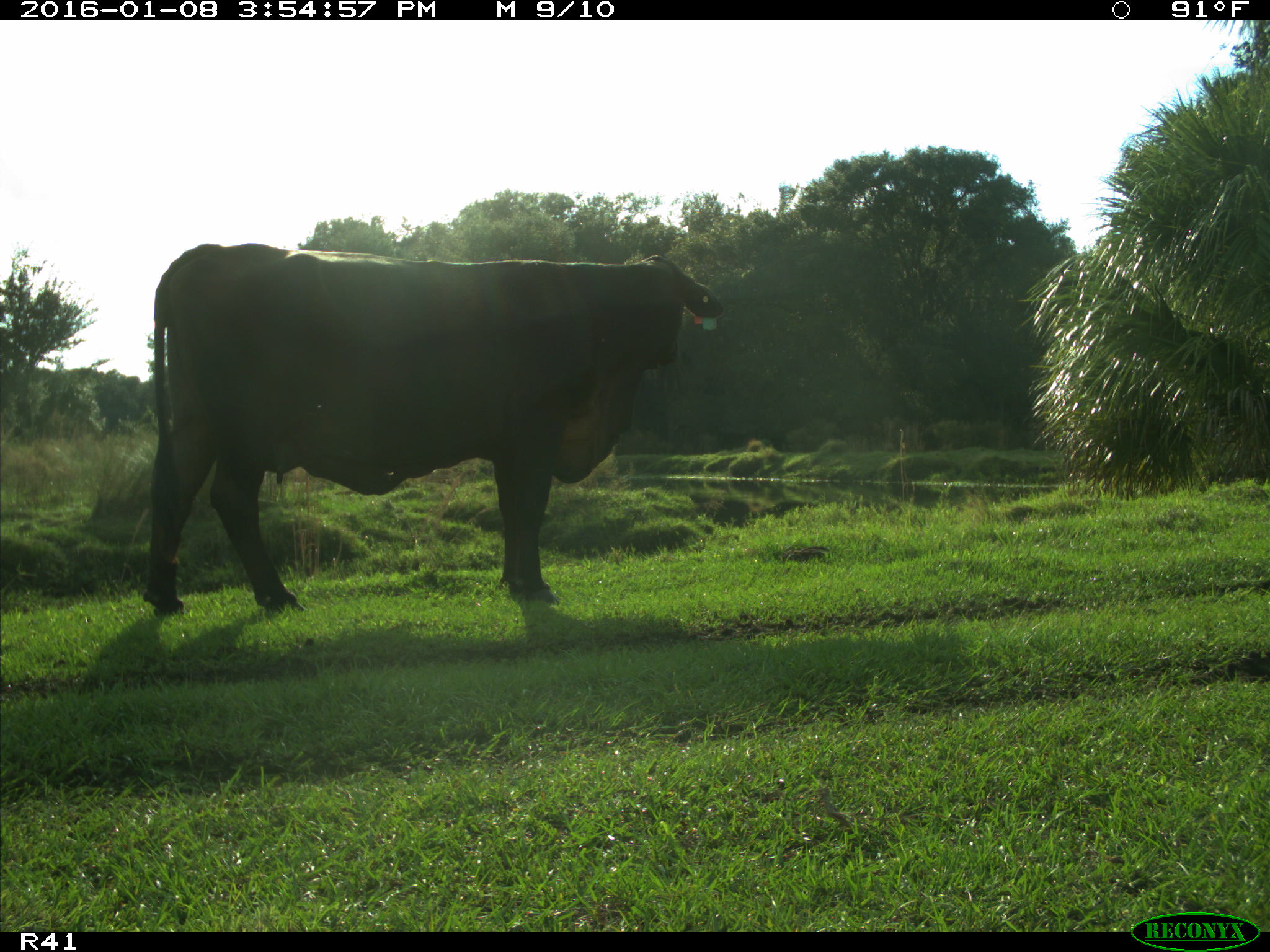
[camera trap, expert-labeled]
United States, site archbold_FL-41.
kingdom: Animalia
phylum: Chordata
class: Mammalia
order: Artiodactyla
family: Bovidae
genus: Bos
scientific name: Bos taurus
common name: domestic cow